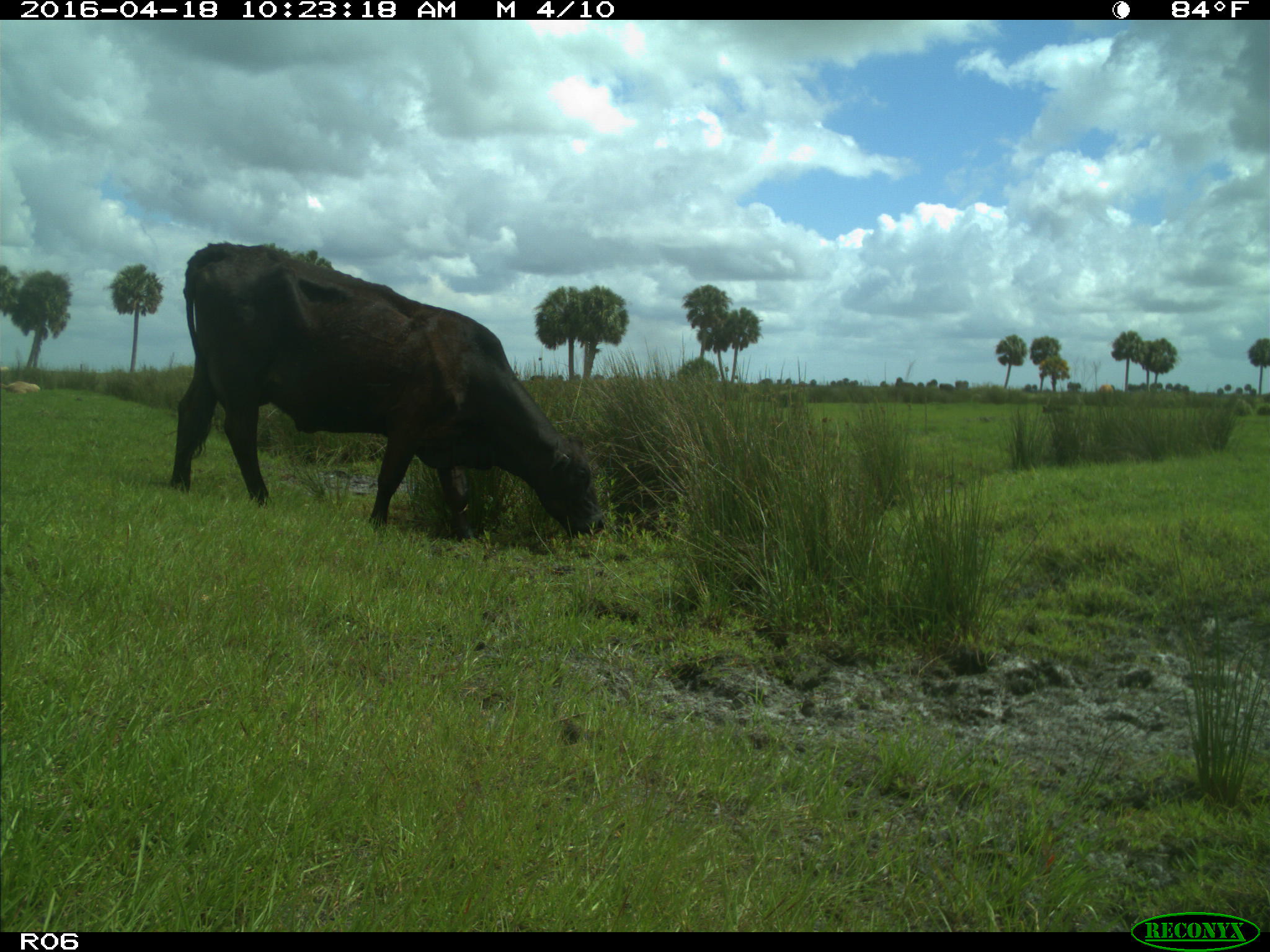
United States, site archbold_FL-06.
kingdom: Animalia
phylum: Chordata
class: Mammalia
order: Artiodactyla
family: Bovidae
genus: Bos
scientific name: Bos taurus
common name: domestic cow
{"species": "Bos taurus (domestic cow)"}